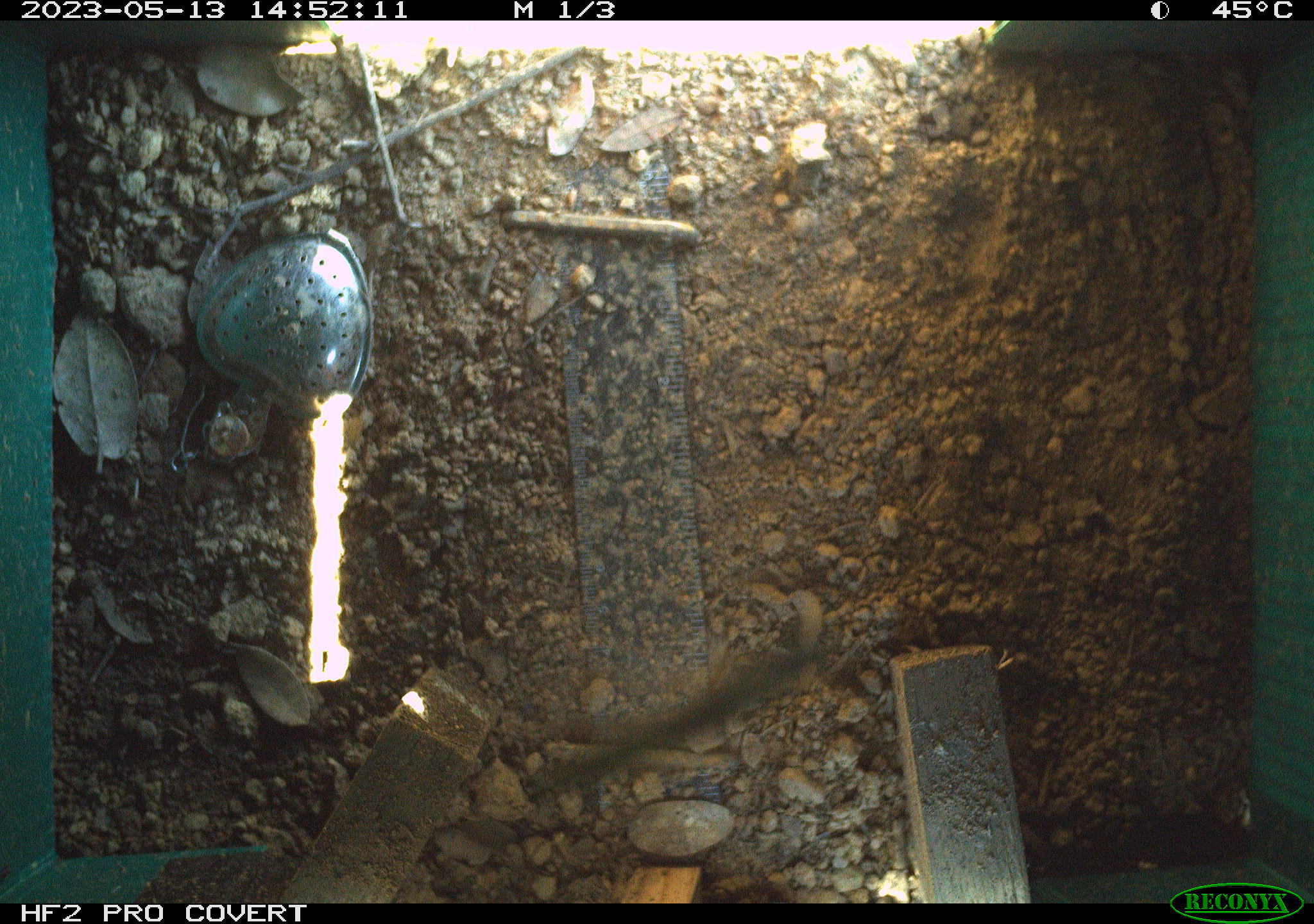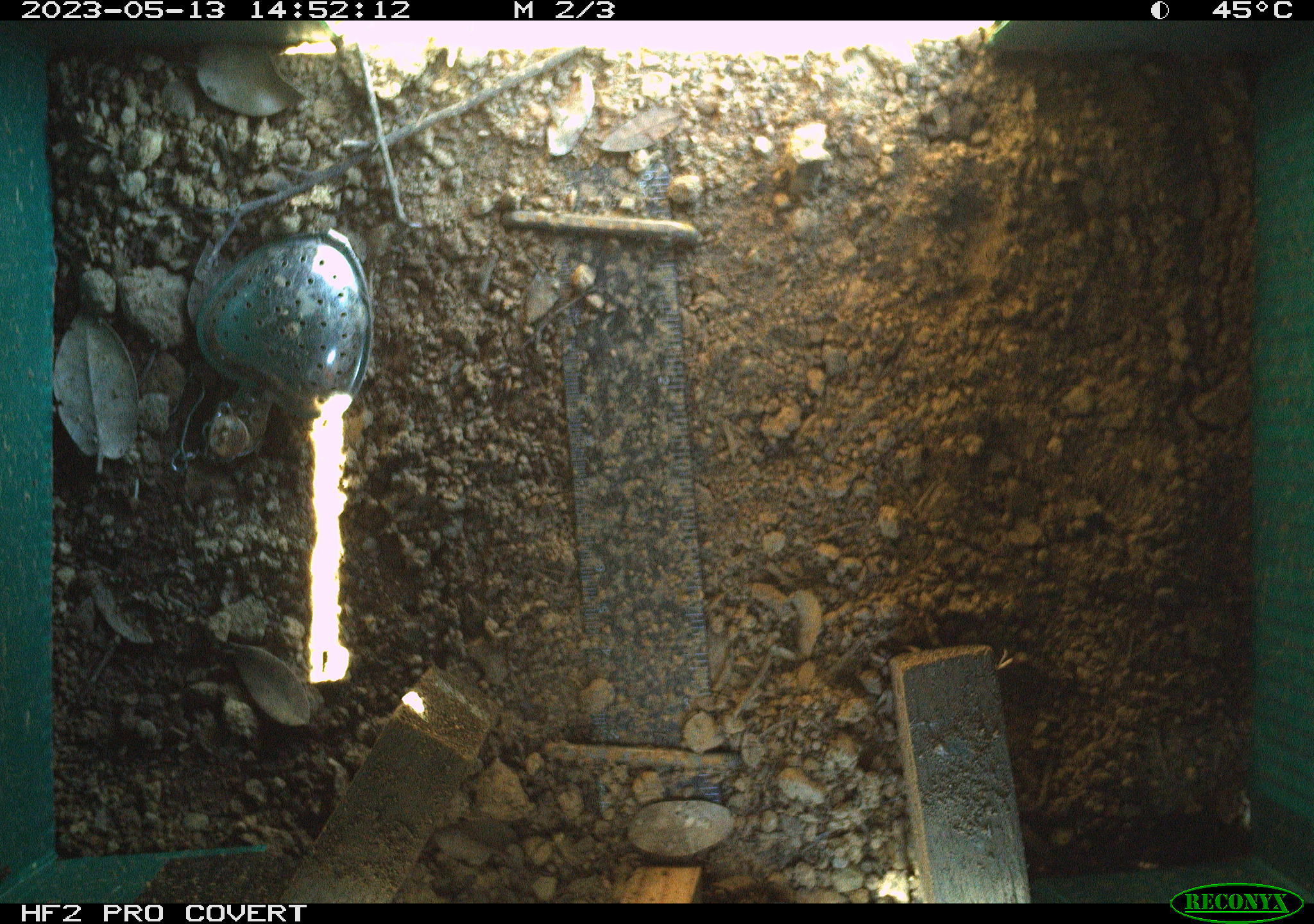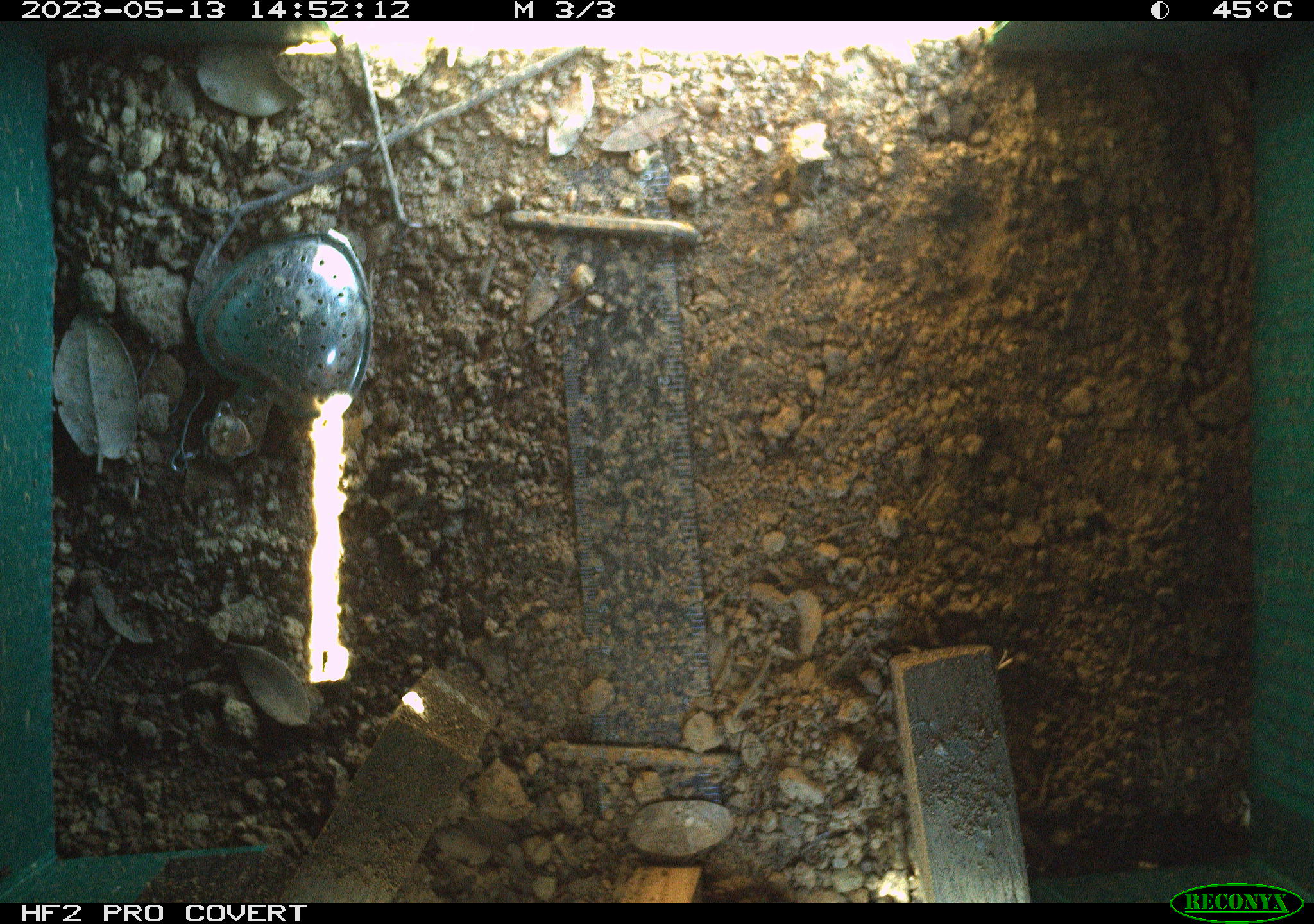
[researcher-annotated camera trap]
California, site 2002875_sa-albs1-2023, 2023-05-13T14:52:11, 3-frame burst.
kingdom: Animalia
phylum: Arthropoda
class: Insecta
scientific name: Insecta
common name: insect